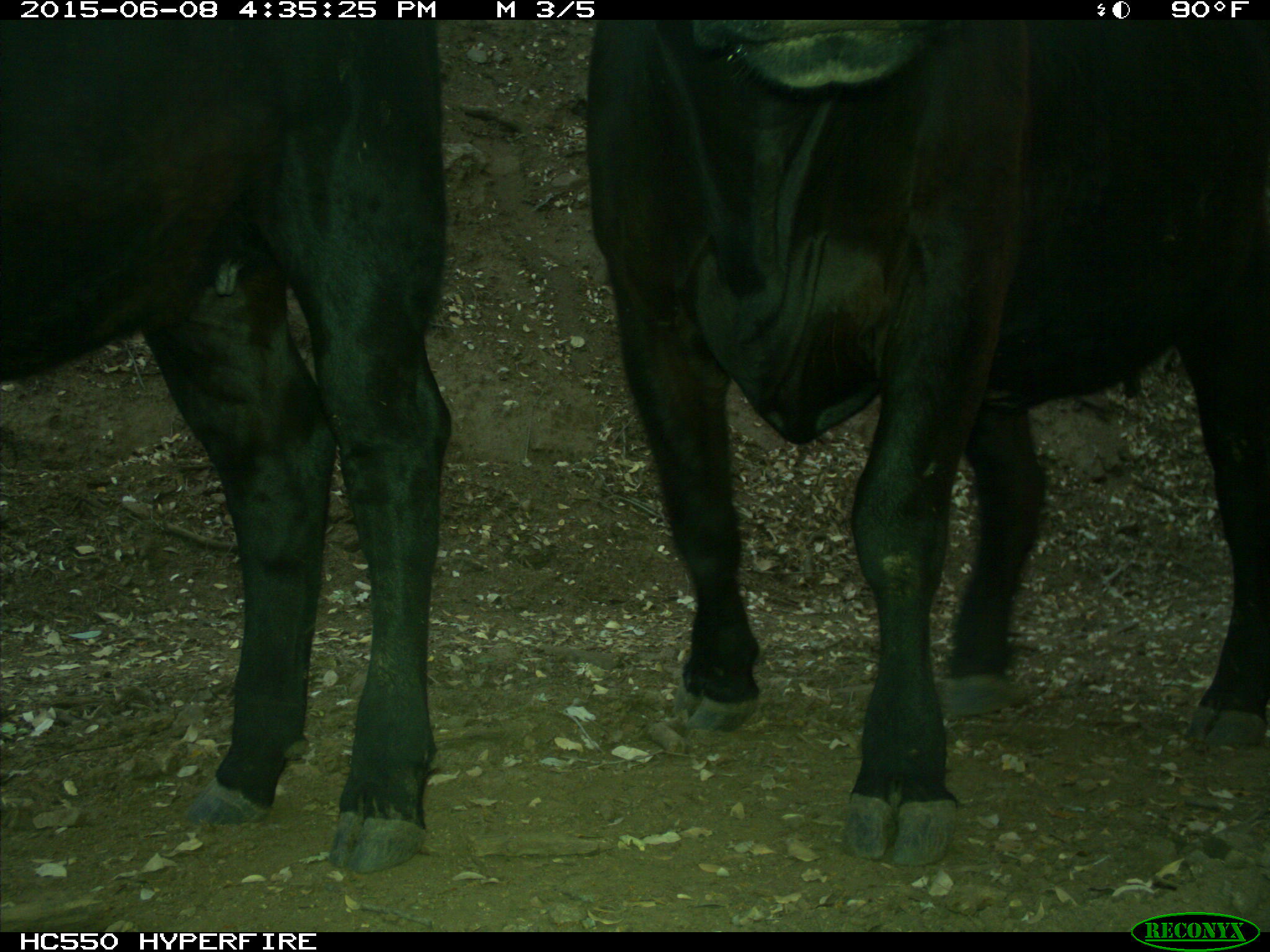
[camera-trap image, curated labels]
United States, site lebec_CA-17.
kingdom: Animalia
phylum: Chordata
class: Mammalia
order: Artiodactyla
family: Bovidae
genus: Bos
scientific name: Bos taurus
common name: domestic cow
Bos taurus (domestic cow).